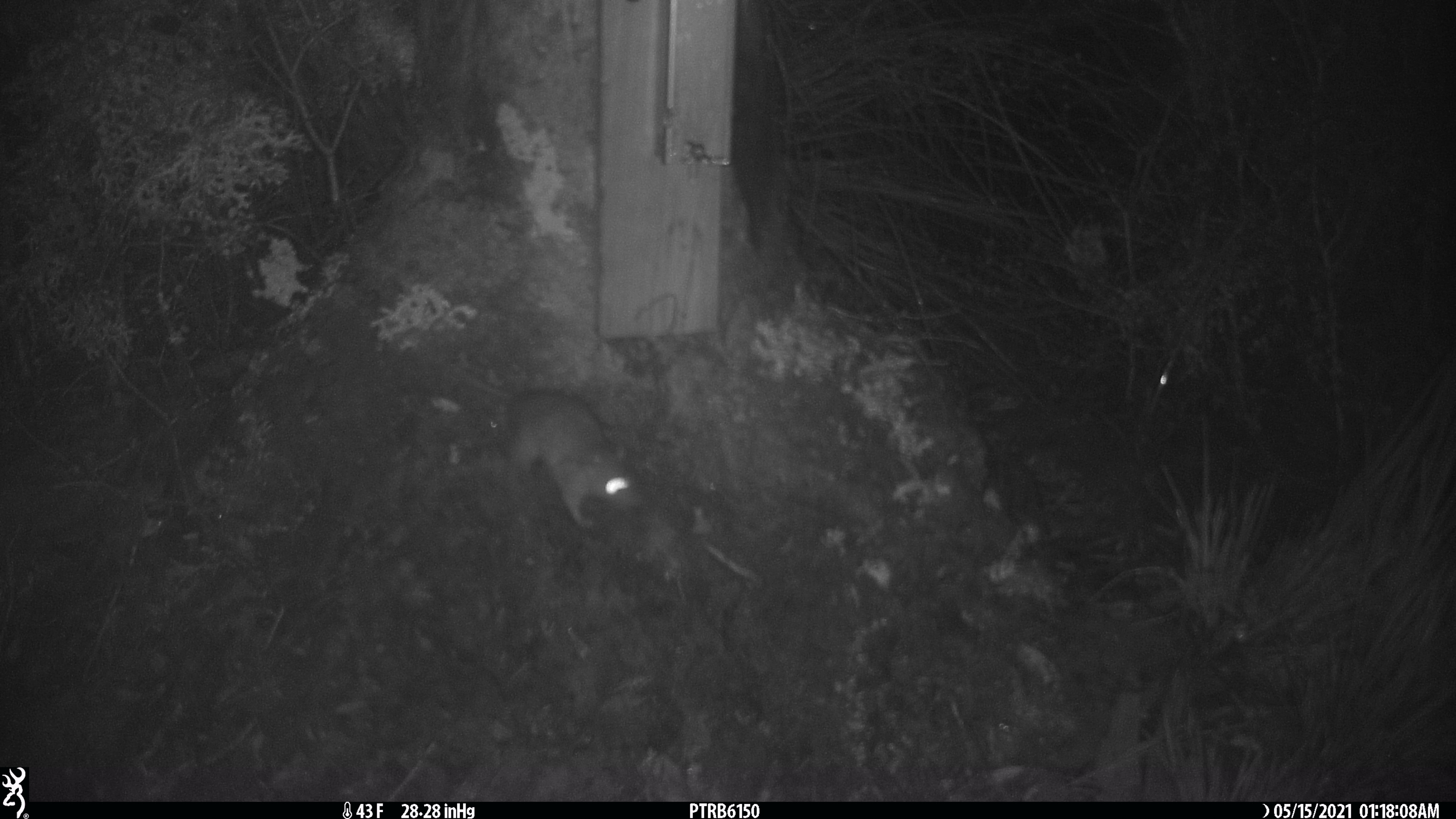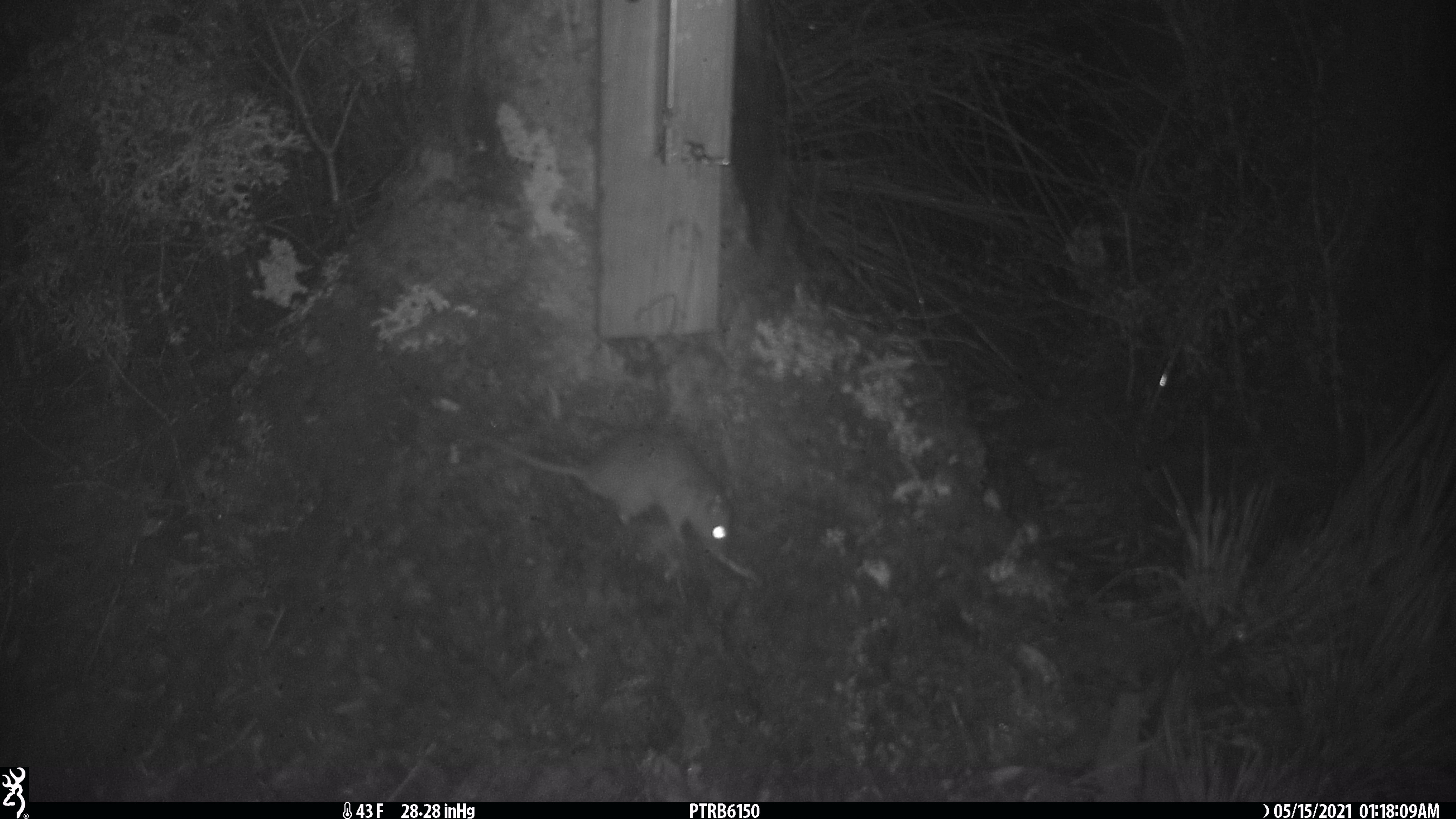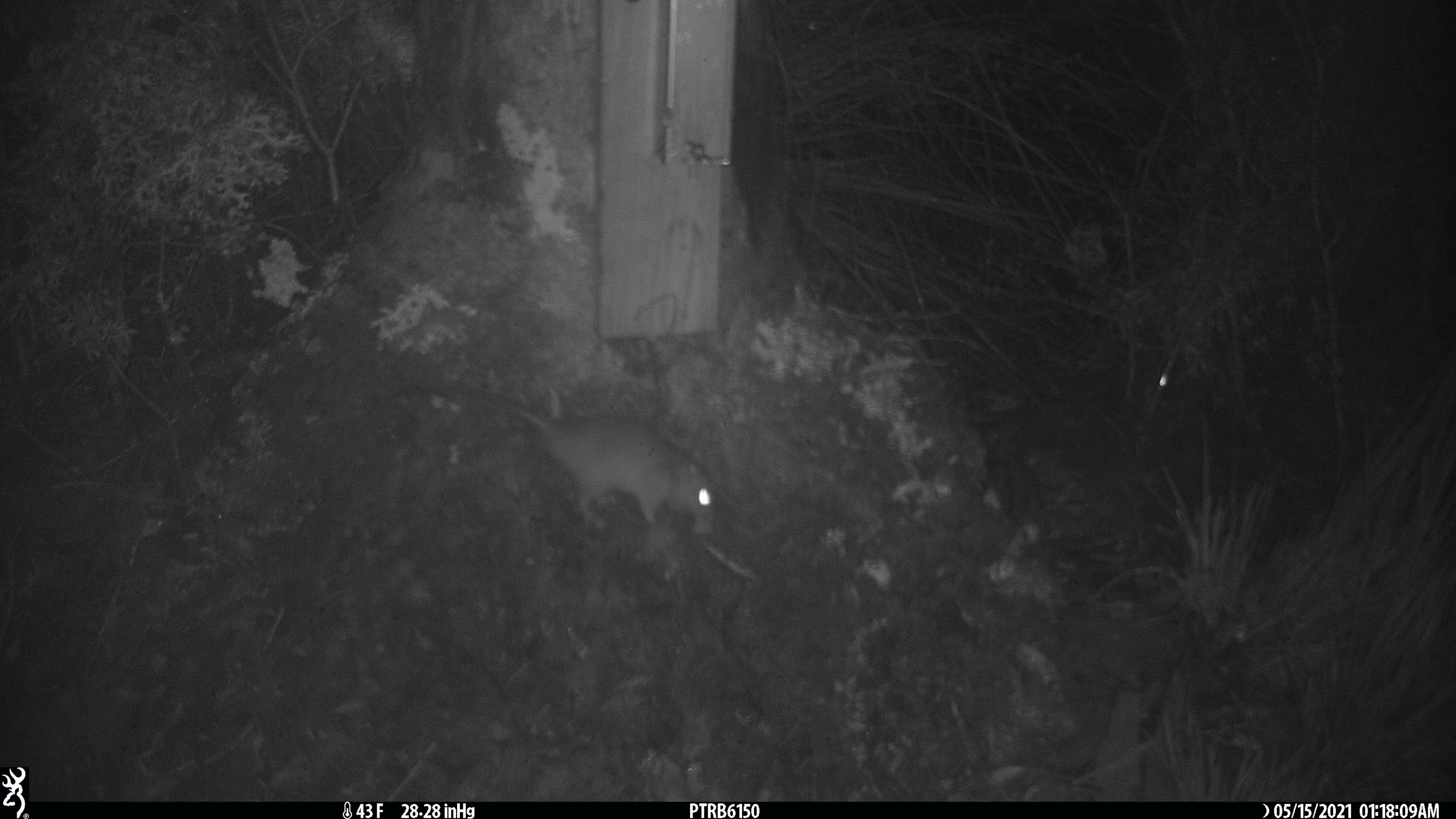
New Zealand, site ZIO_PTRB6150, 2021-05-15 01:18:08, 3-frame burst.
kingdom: Animalia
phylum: Chordata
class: Mammalia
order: Rodentia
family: Muridae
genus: Rattus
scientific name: Rattus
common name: rat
Rat (Rattus).